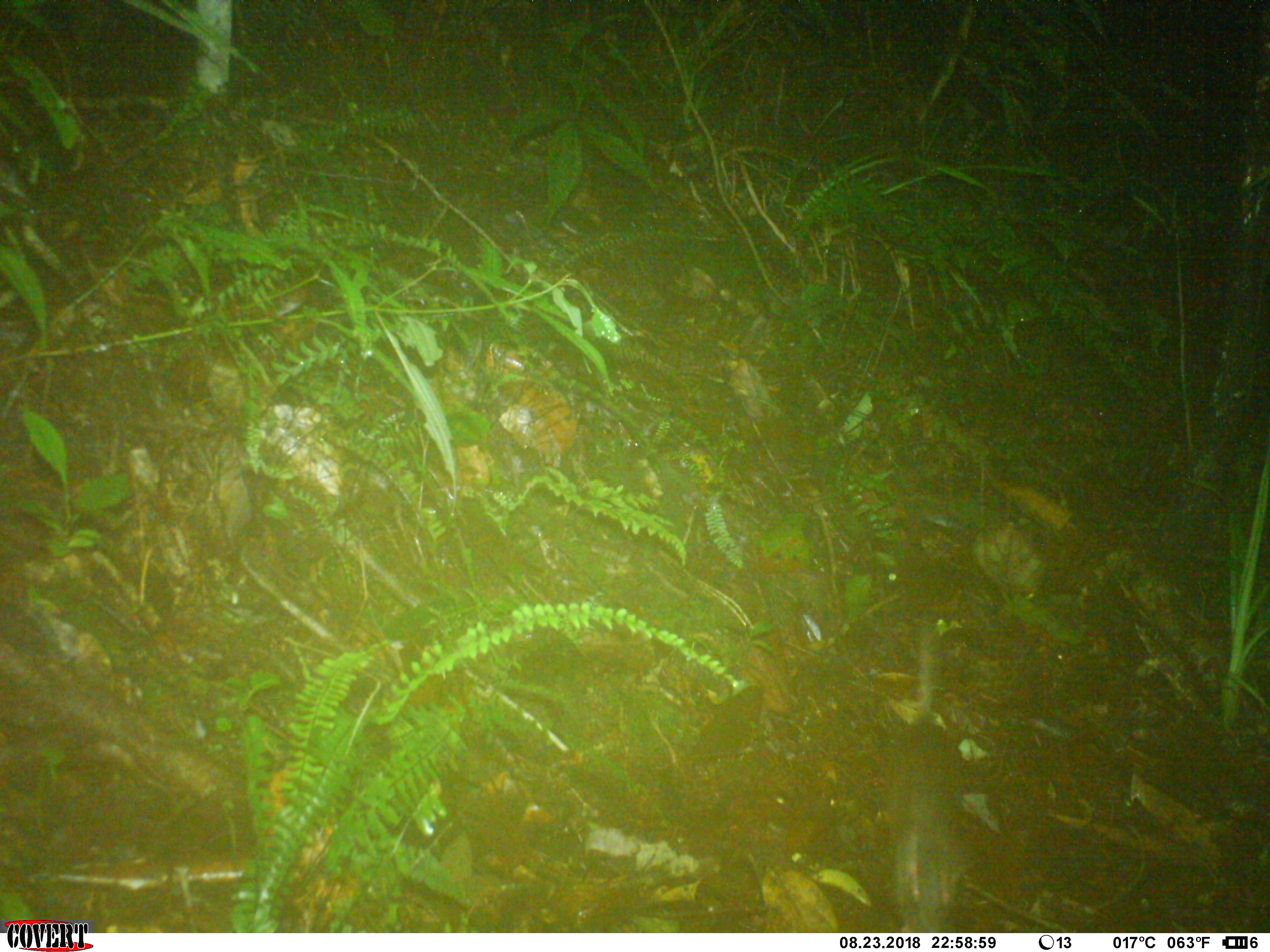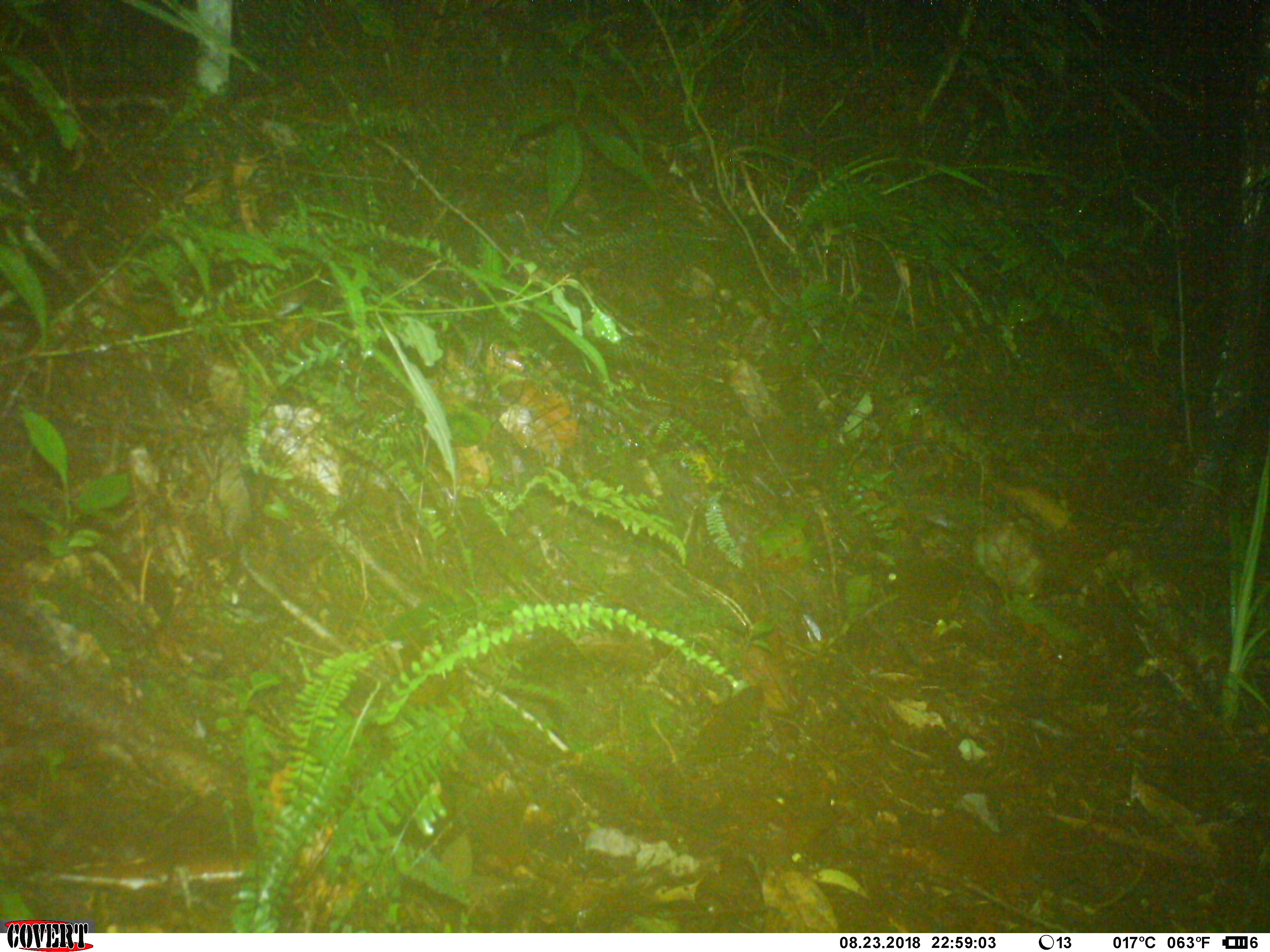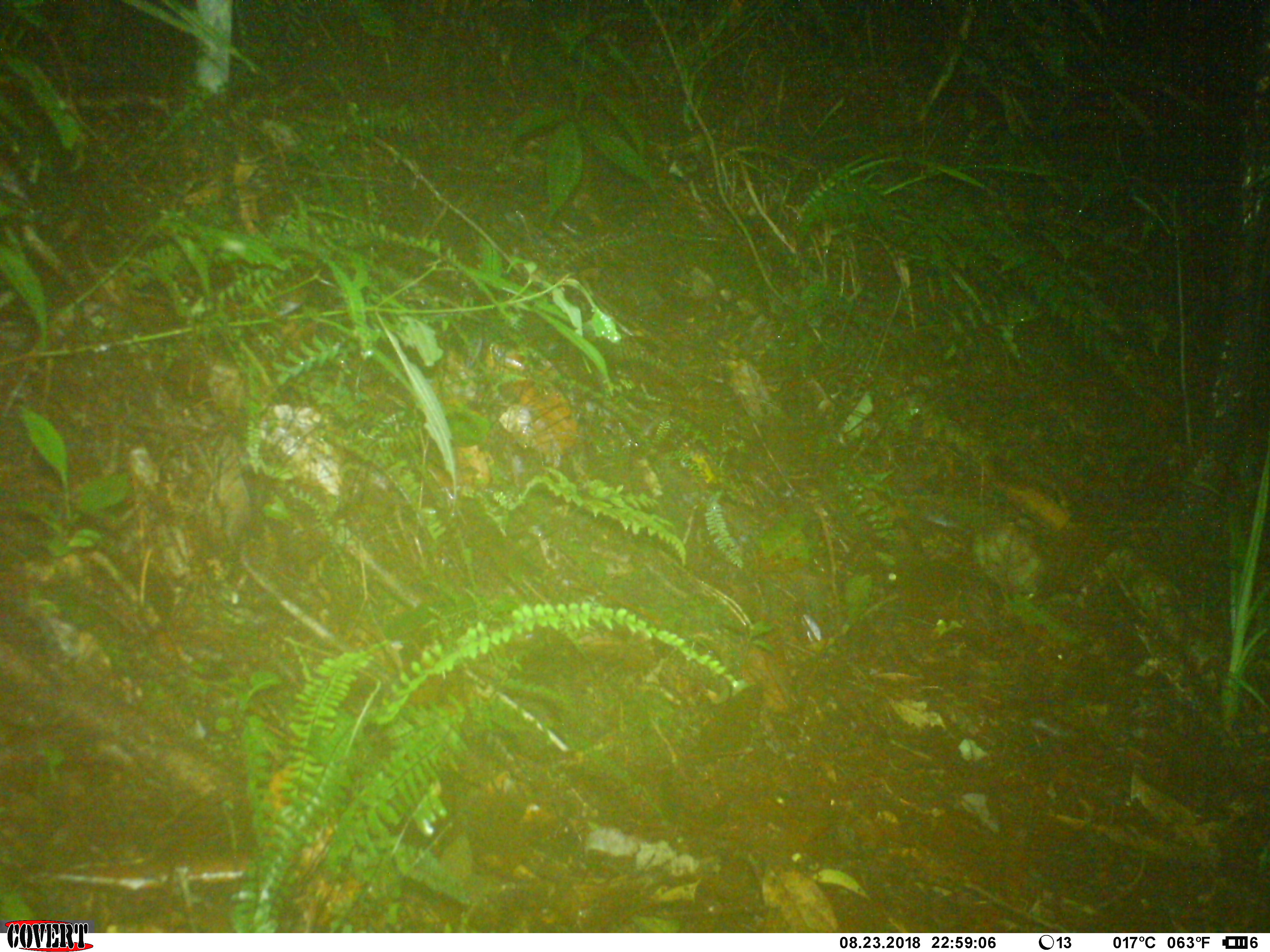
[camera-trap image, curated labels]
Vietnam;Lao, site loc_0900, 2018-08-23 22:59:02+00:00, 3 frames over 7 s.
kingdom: Animalia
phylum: Chordata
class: Mammalia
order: Rodentia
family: Muridae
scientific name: Muridae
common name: old-world mice and rats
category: unidentified murid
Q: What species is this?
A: Unidentified murid (old-world mice and rats) (Muridae).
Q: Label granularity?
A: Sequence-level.